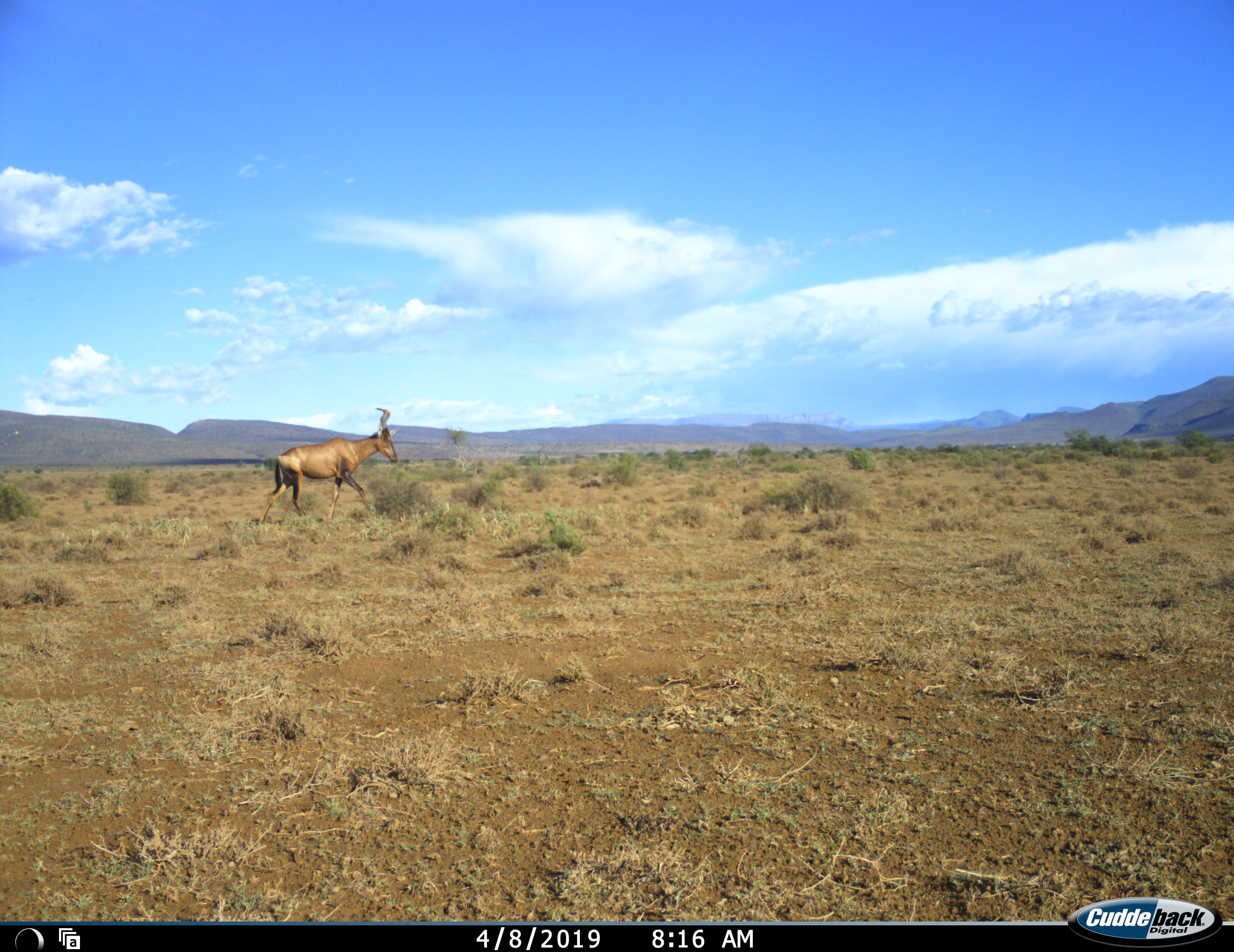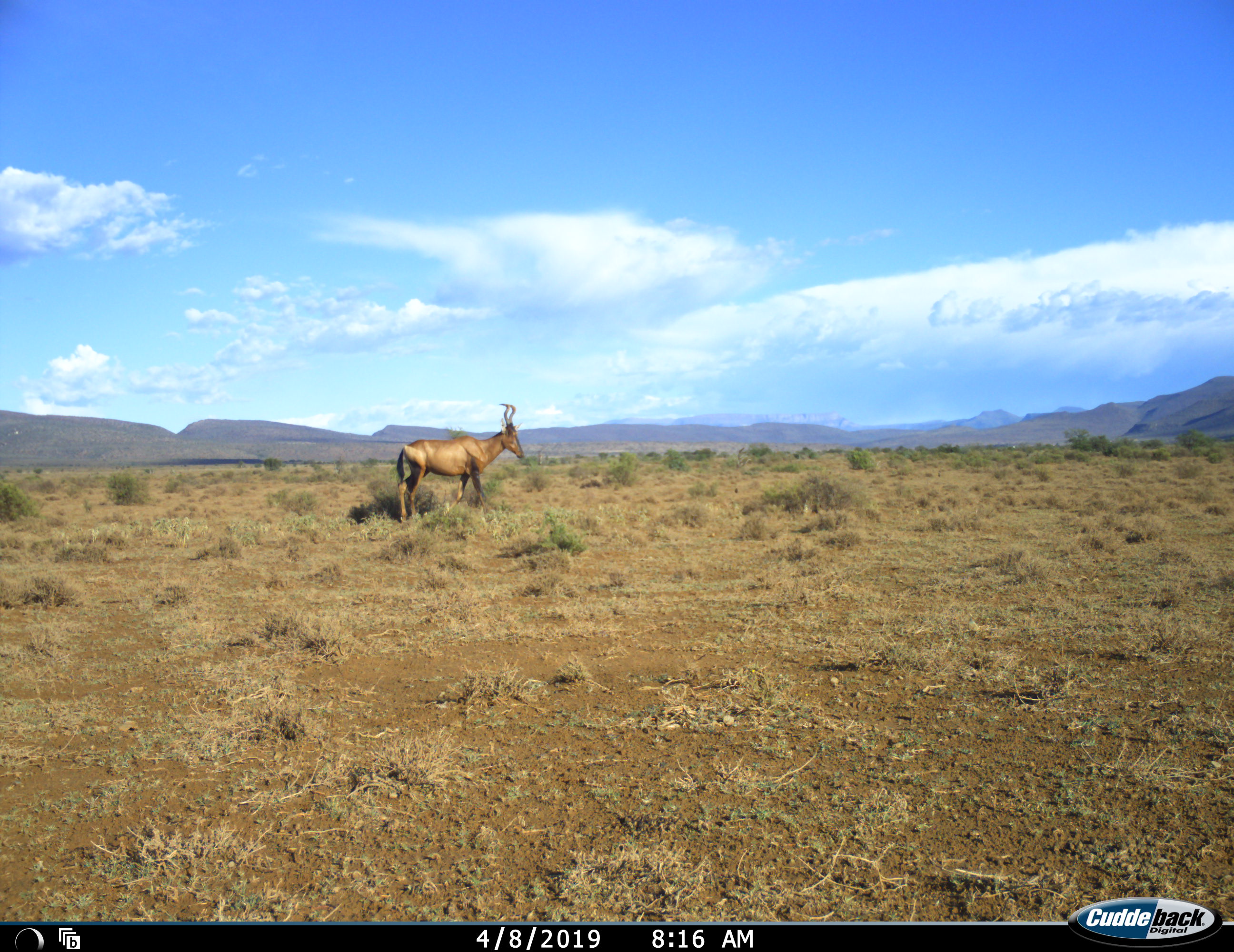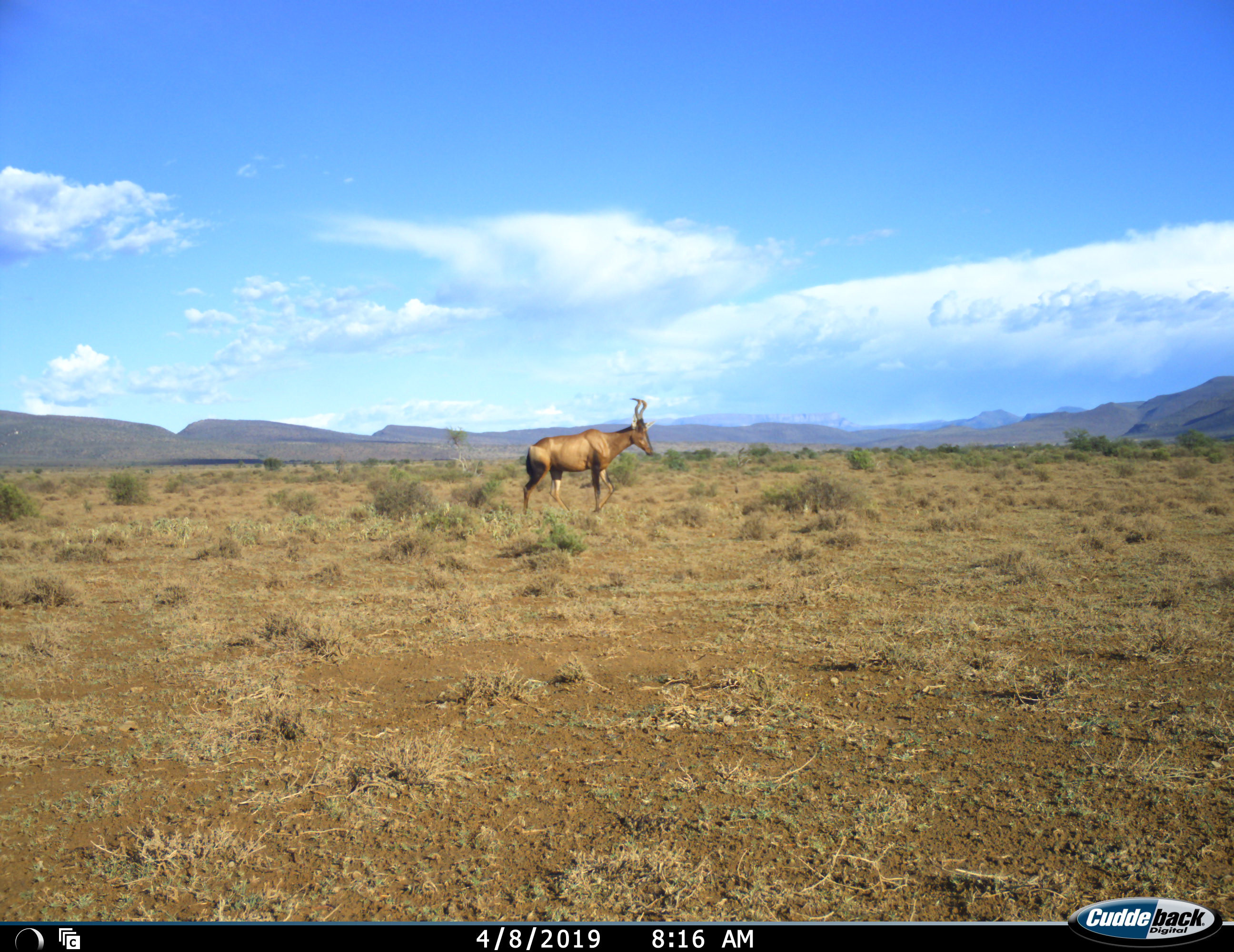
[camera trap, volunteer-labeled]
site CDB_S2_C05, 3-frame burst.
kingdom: Animalia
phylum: Chordata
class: Mammalia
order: Artiodactyla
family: Bovidae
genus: Alcelaphus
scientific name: Alcelaphus buselaphus caama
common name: red hartebeest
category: hartebeestred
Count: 1.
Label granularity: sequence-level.